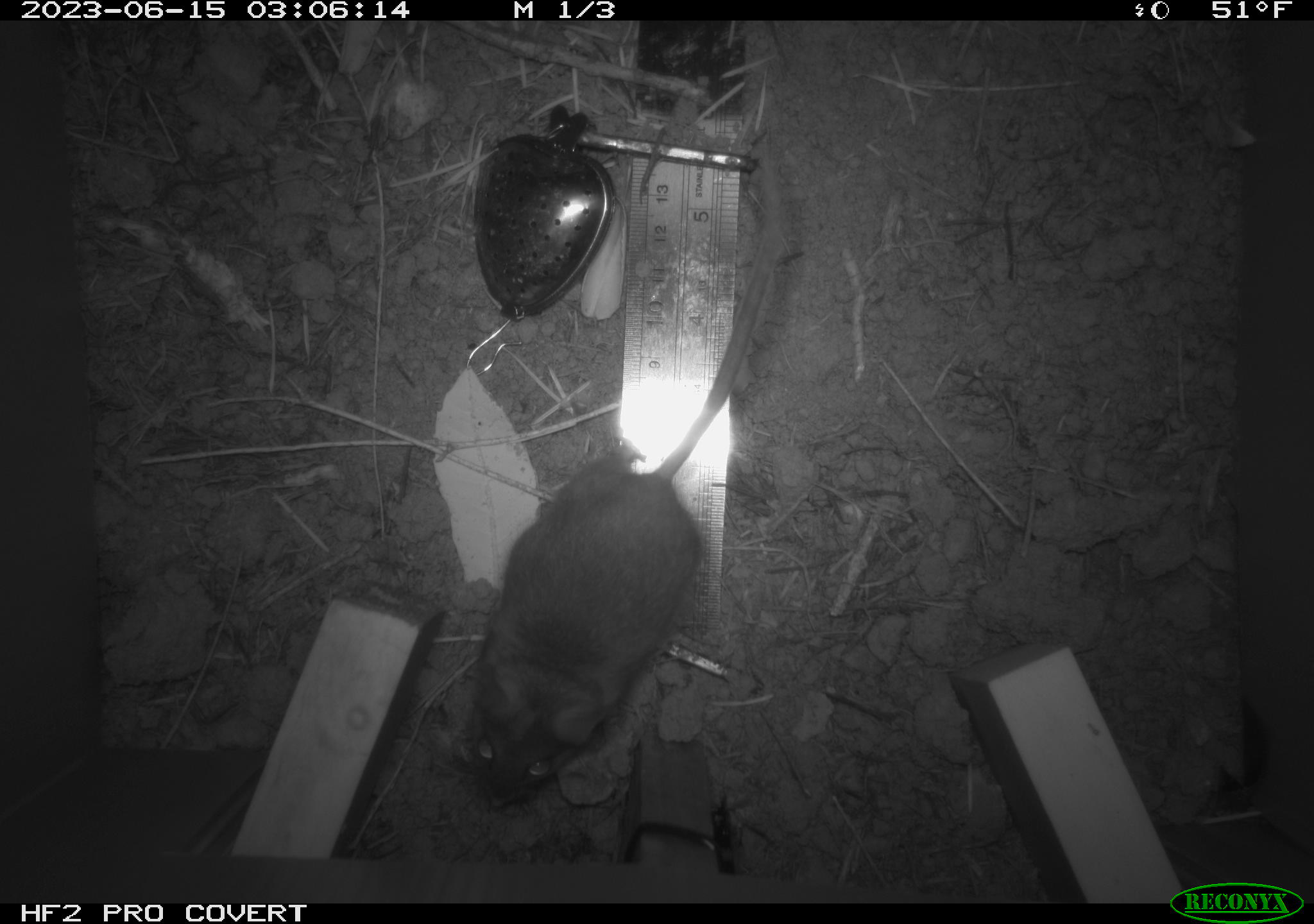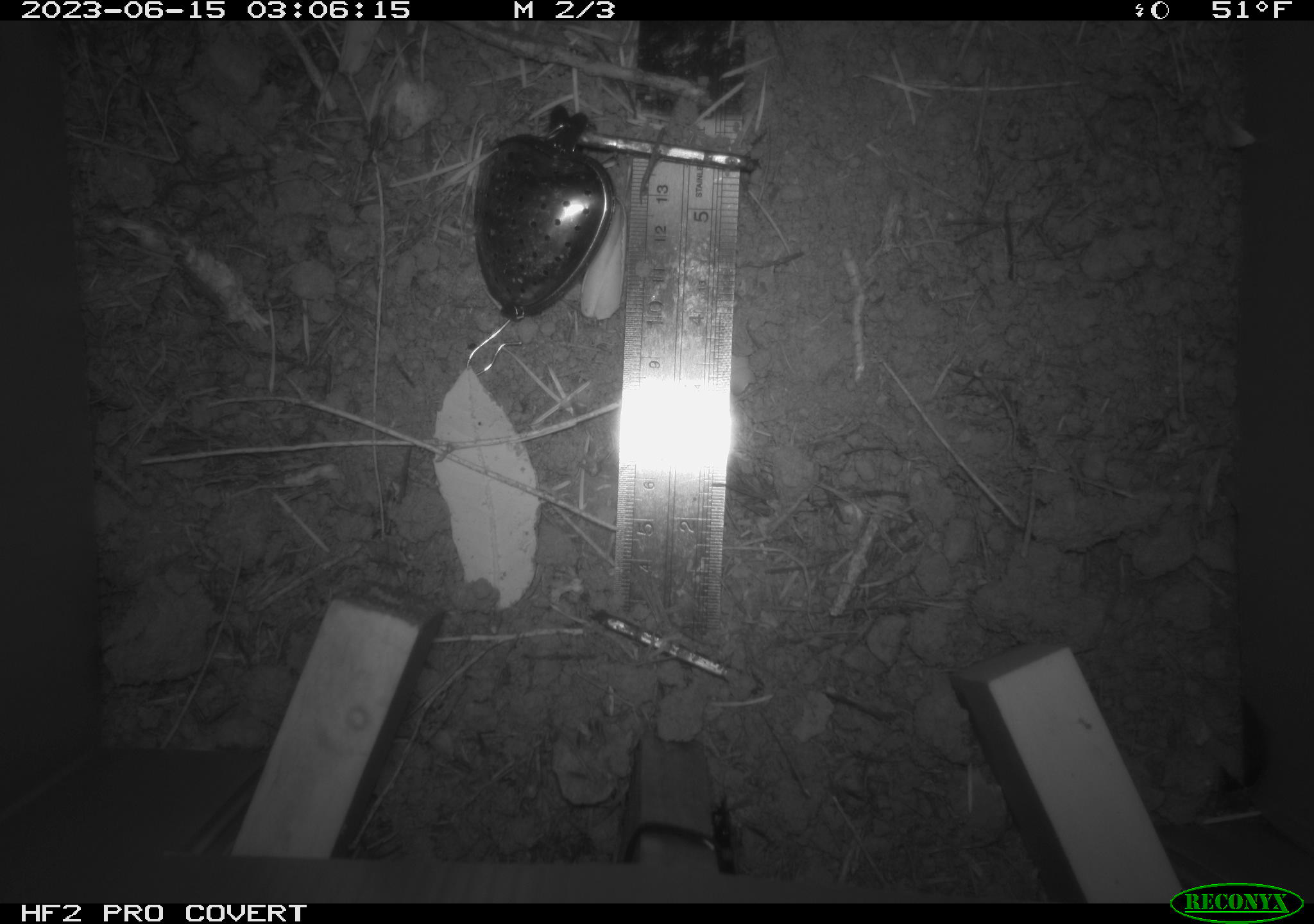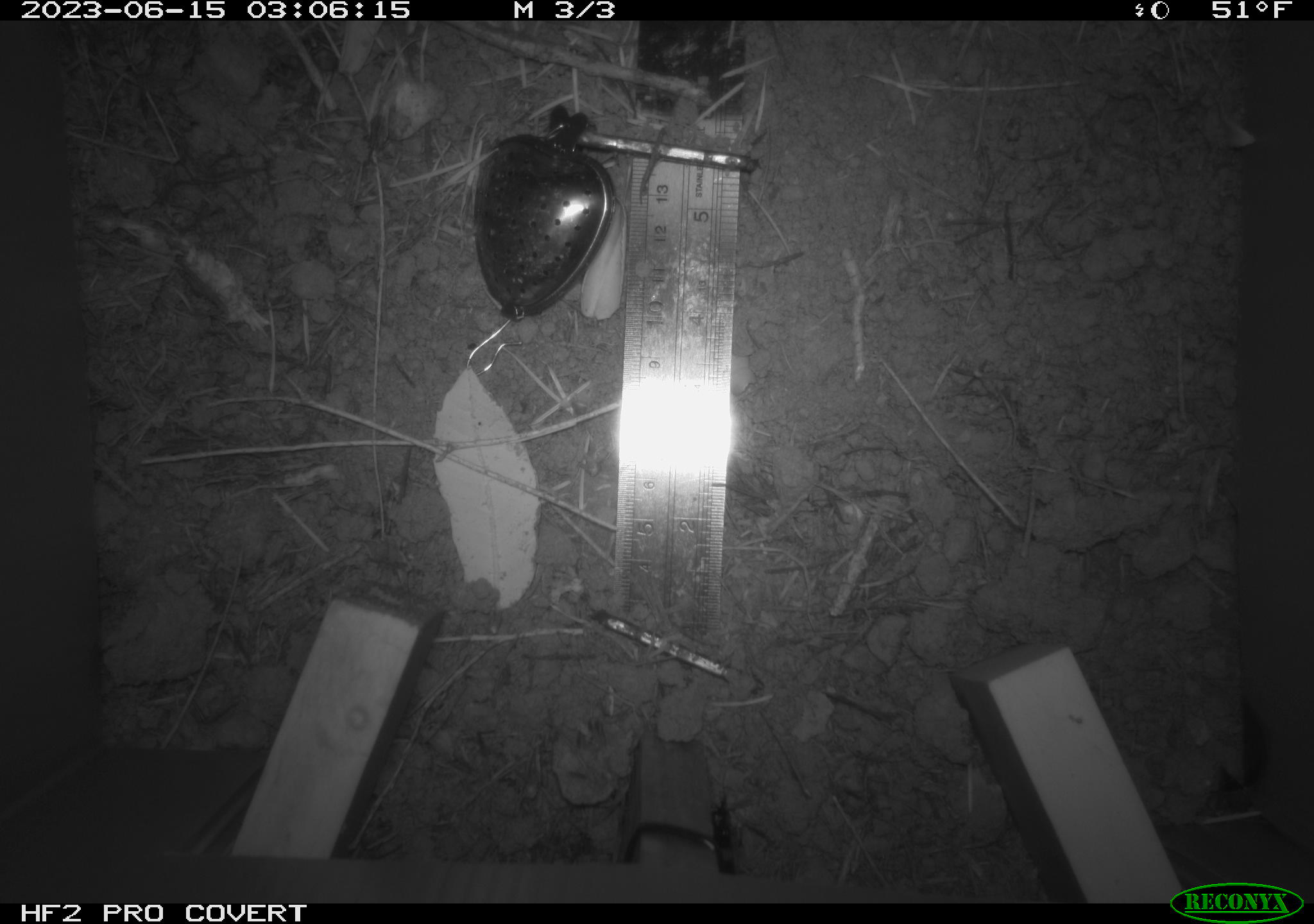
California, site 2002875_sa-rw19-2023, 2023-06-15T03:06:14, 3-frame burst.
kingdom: Animalia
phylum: Chordata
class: Mammalia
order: Rodentia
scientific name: Rodentia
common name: mouse species